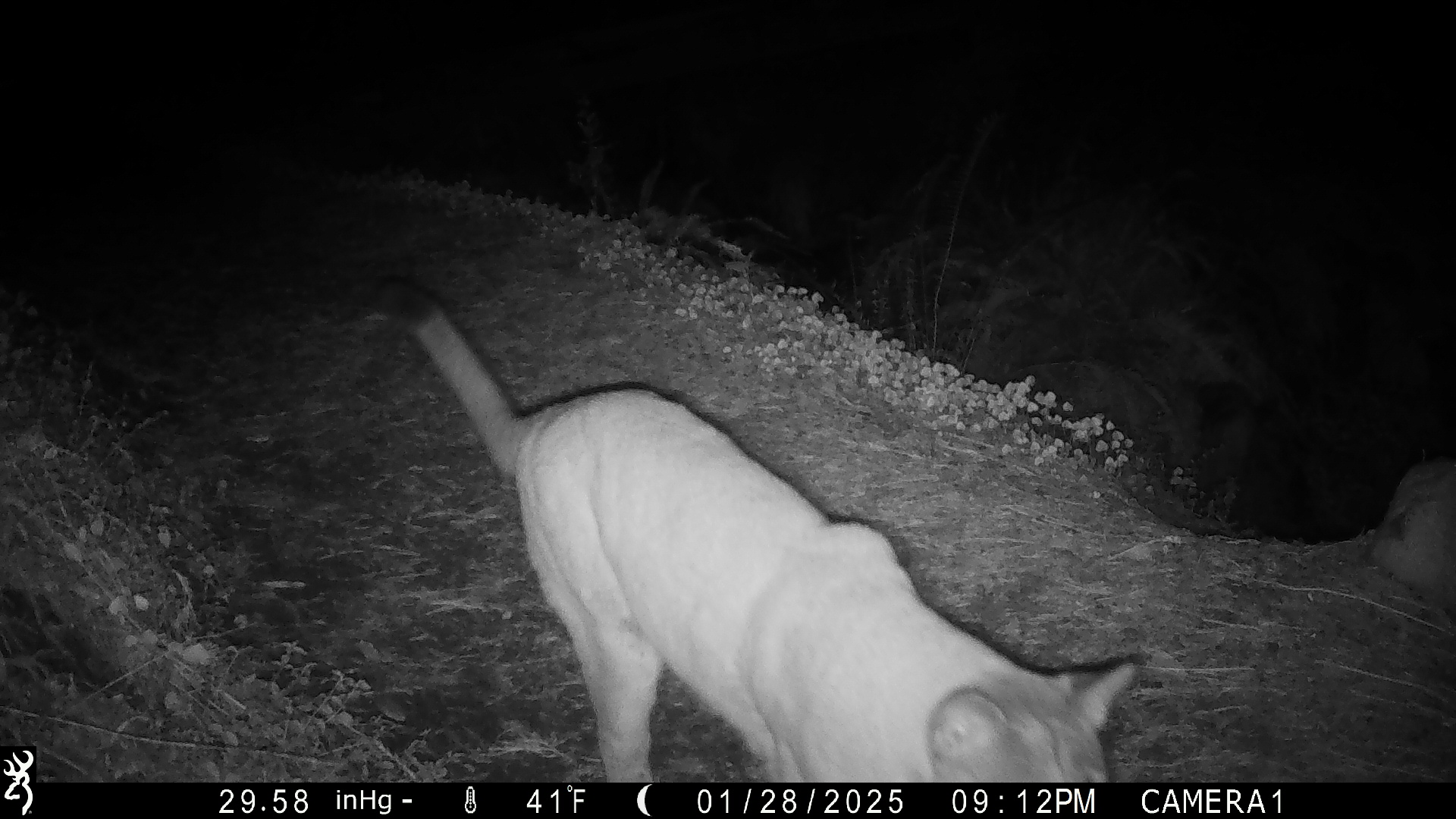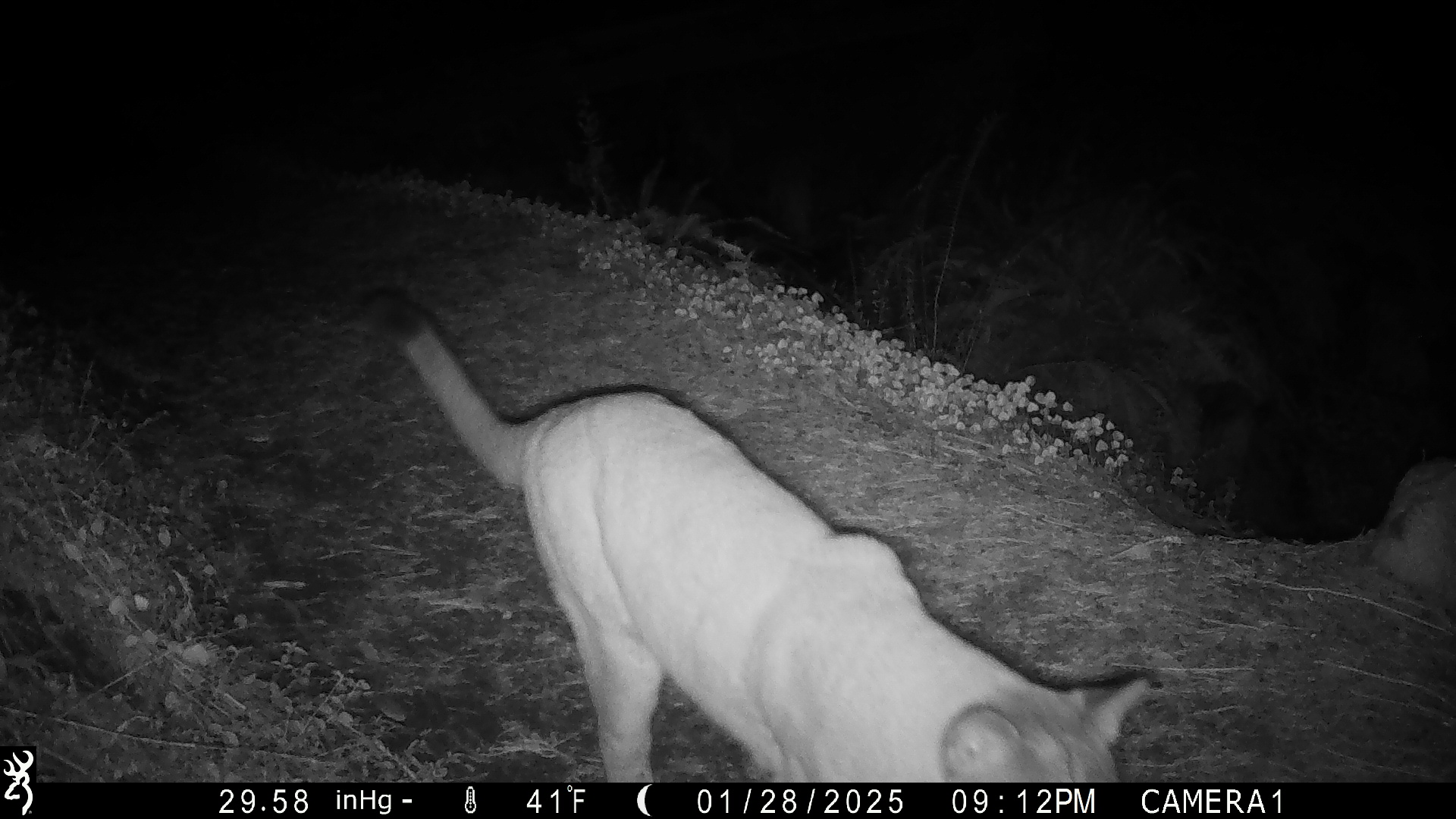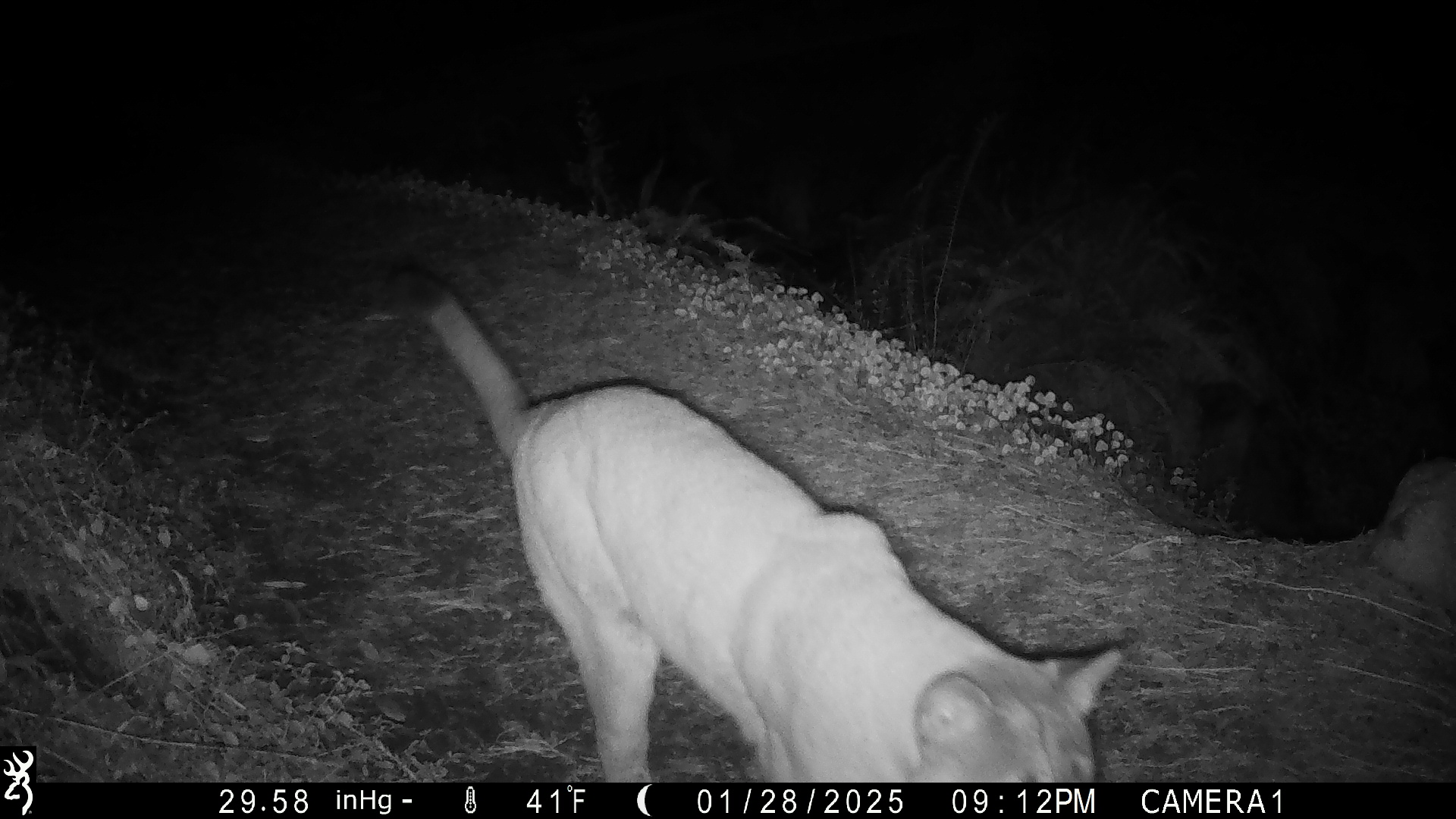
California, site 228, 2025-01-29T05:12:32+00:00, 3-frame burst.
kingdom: Animalia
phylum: Chordata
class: Mammalia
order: Carnivora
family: Felidae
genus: Puma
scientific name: Puma concolor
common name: puma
Puma (Puma concolor).